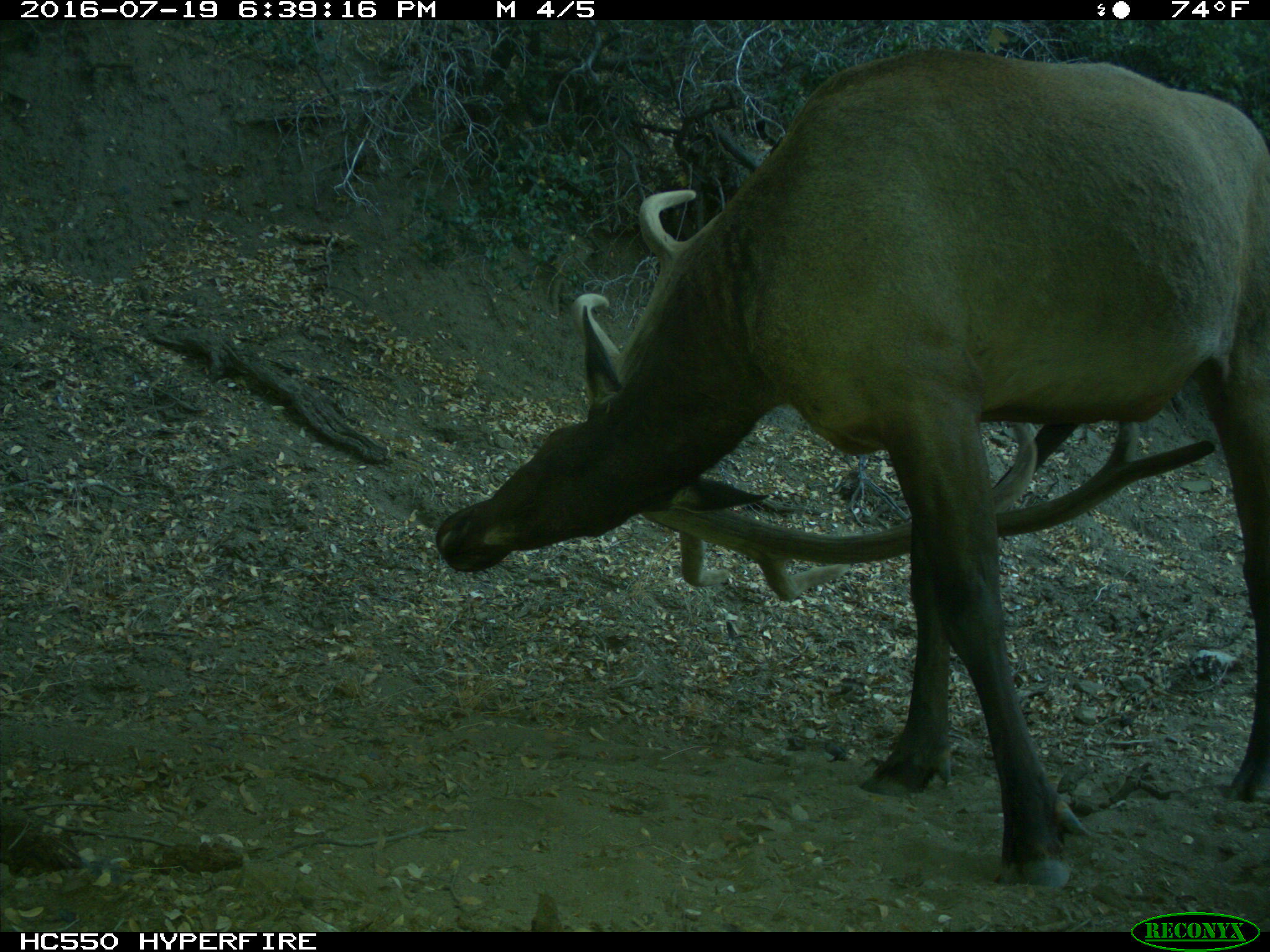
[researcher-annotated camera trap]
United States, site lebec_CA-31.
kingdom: Animalia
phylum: Chordata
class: Mammalia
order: Artiodactyla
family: Cervidae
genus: Cervus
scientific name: Cervus canadensis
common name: elk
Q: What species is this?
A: Cervus canadensis (elk).